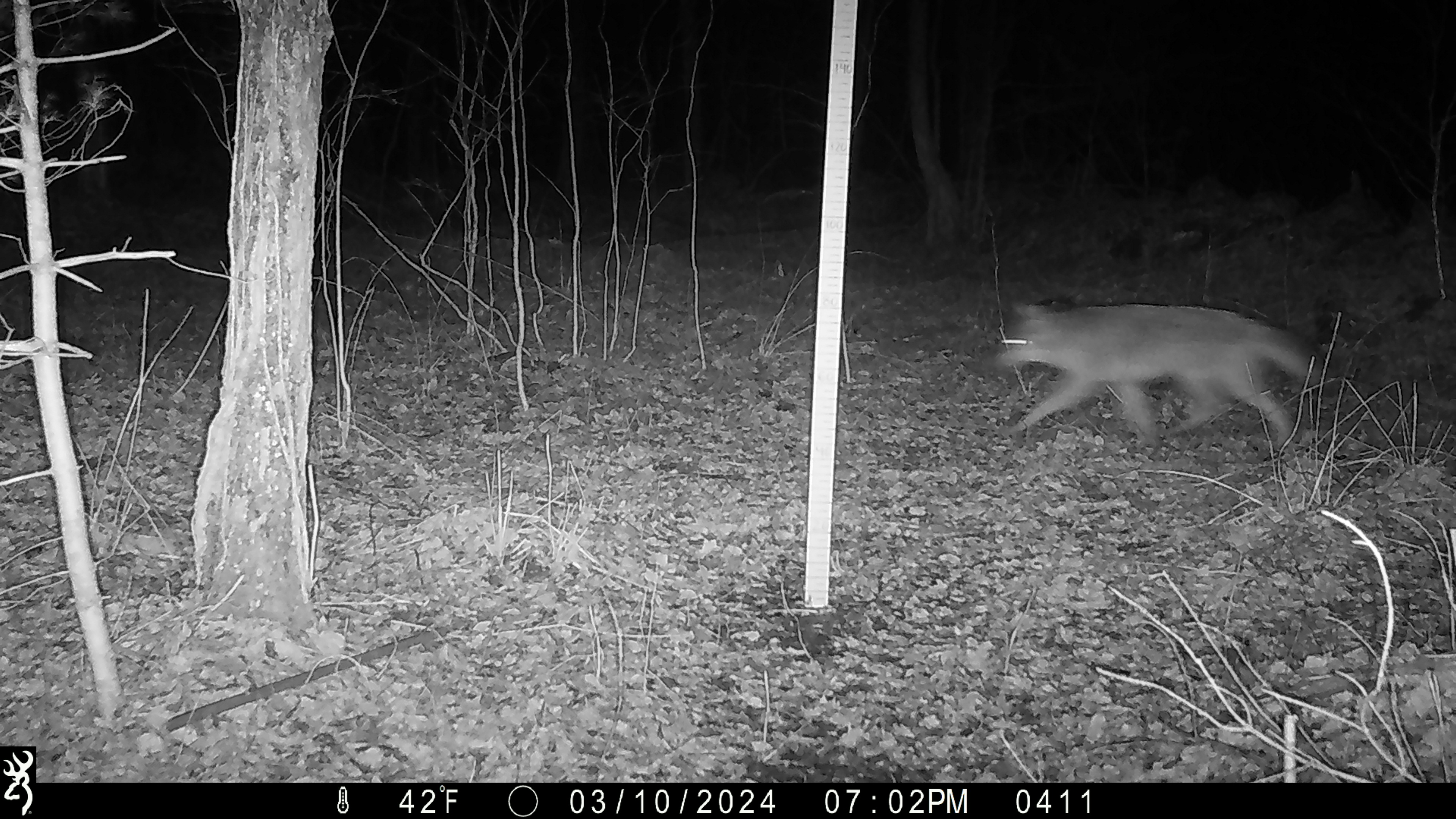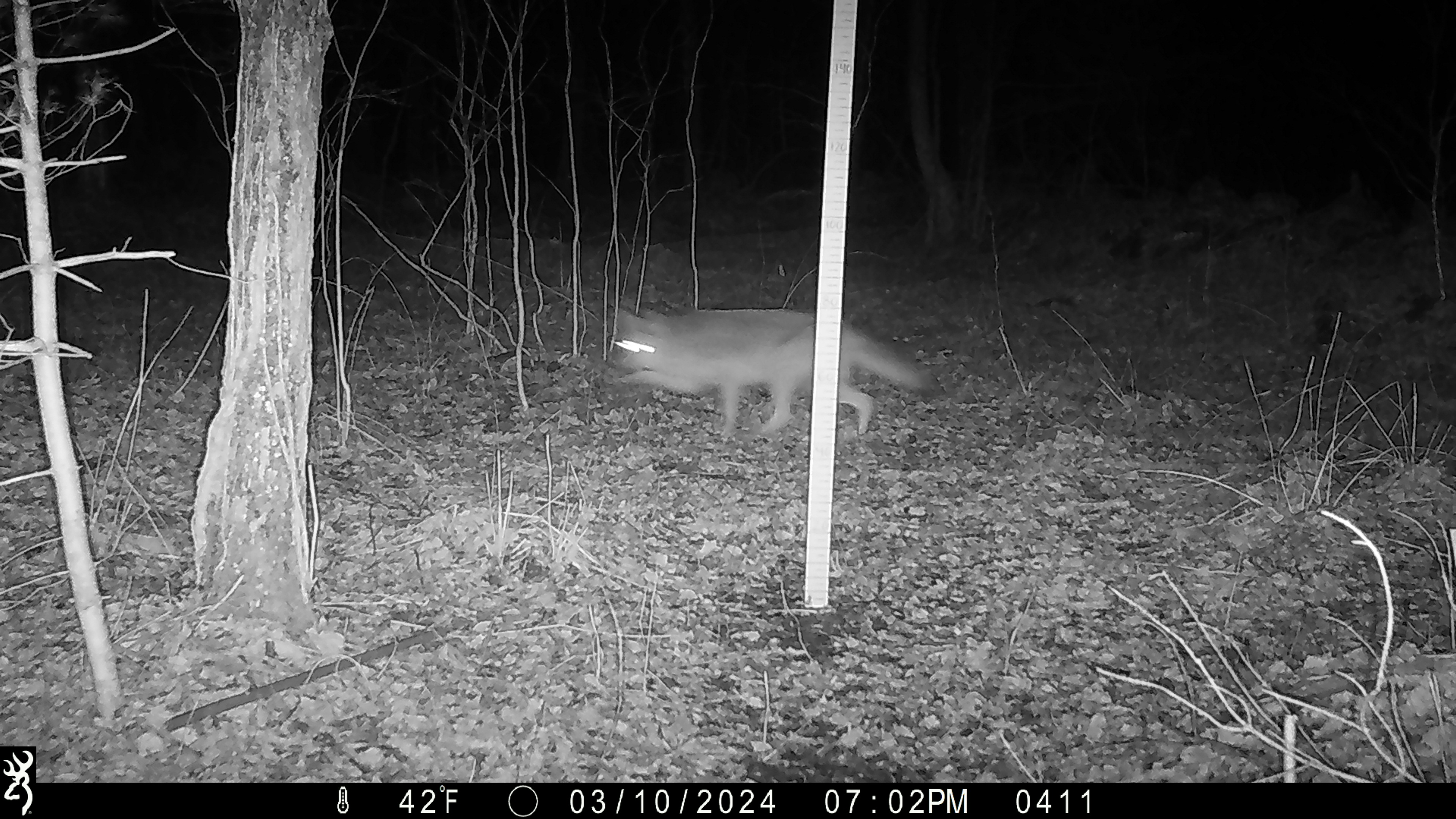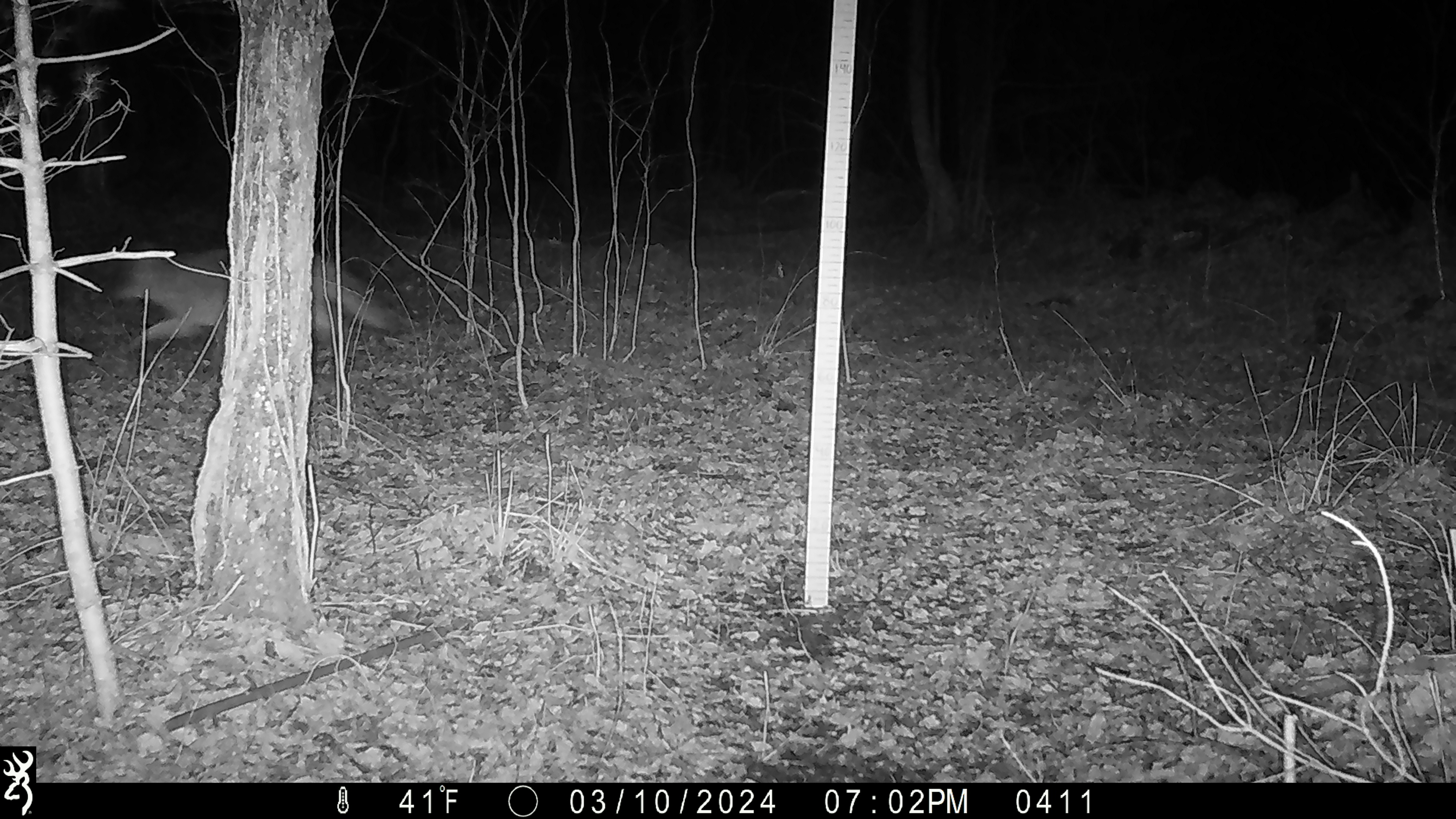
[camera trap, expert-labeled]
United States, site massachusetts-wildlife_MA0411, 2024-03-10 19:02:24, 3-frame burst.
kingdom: Animalia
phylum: Chordata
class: Mammalia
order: Carnivora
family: Canidae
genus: Canis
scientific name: Canis latrans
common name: coyote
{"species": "coyote (Canis latrans)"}